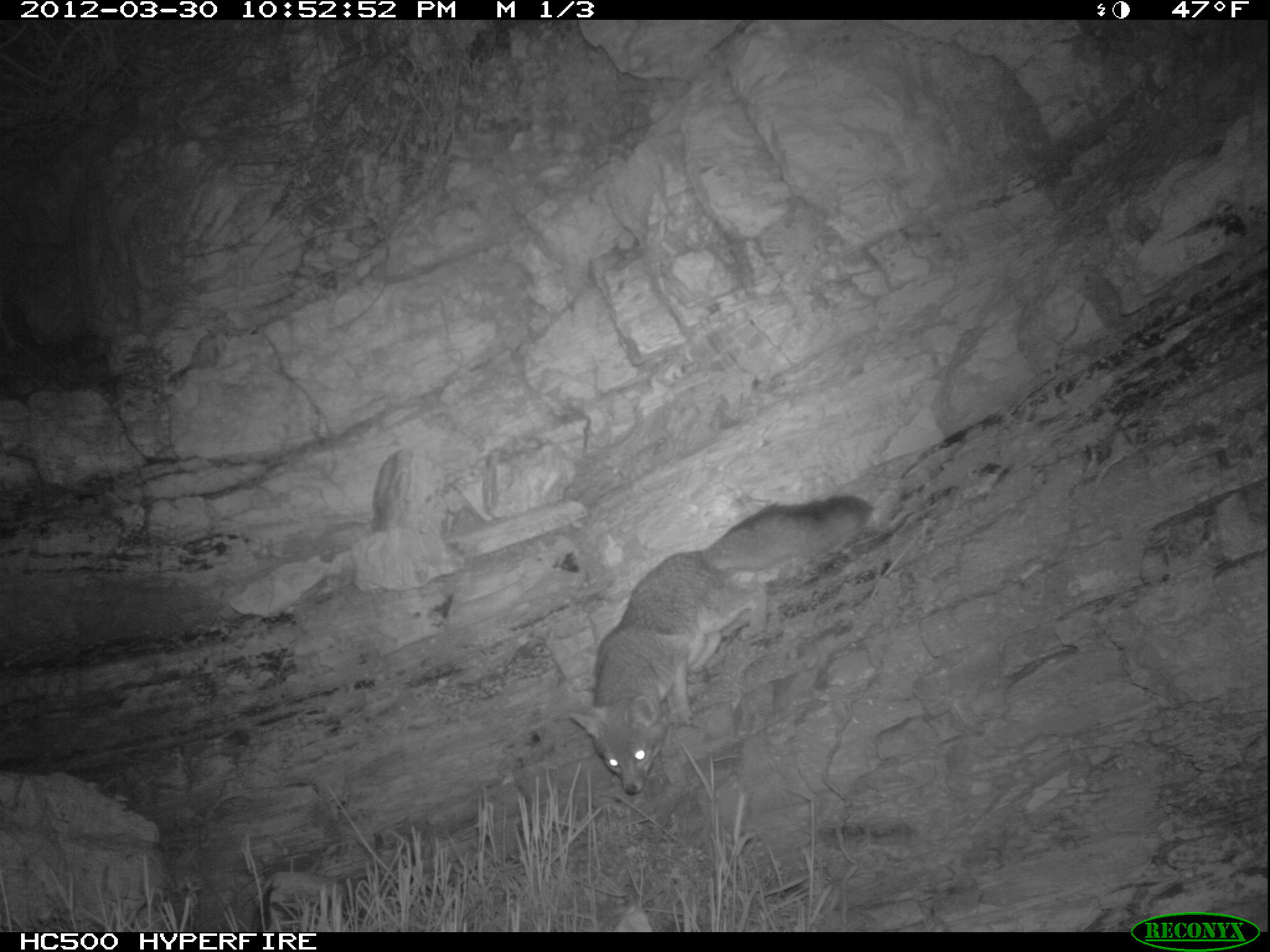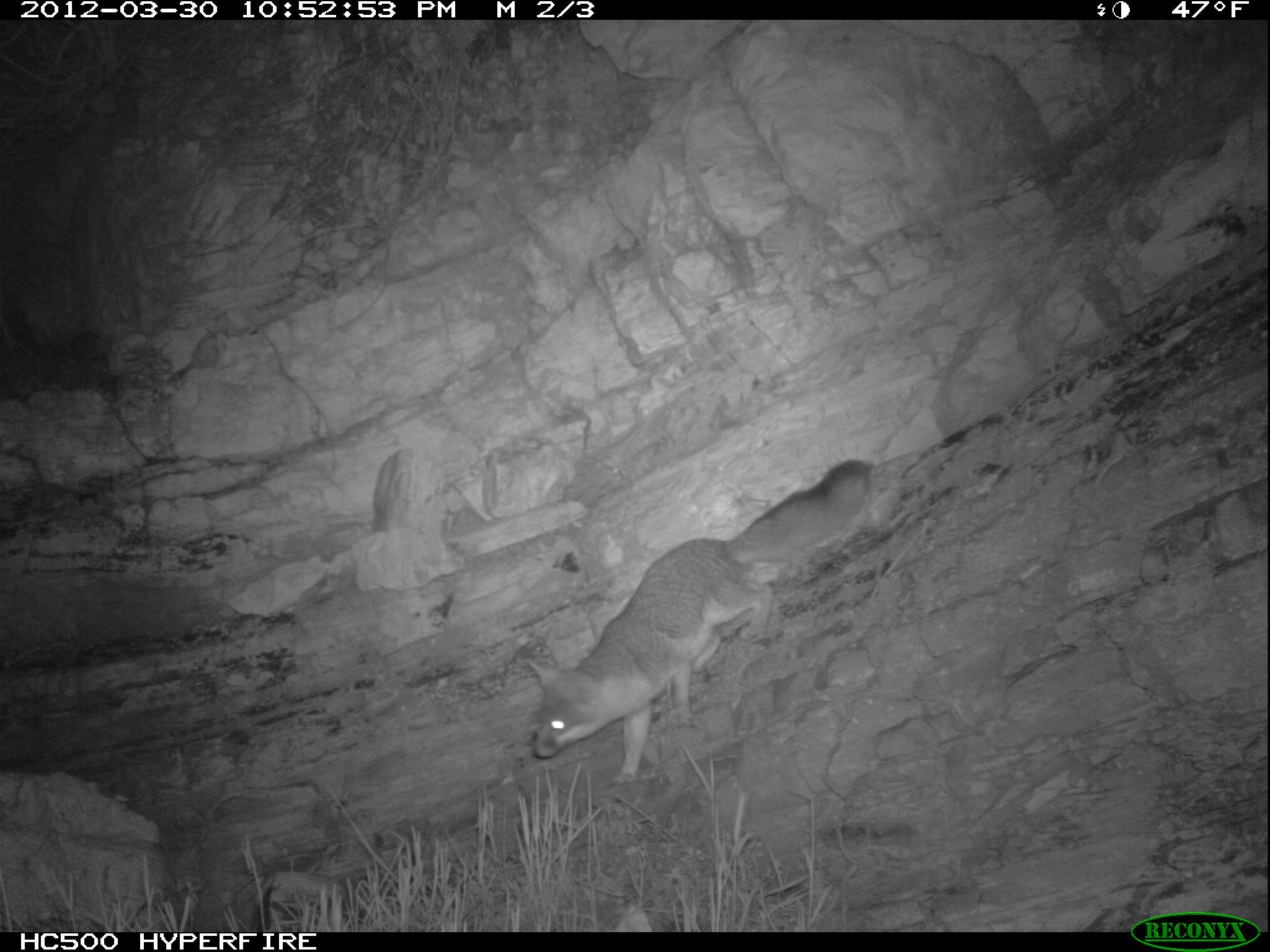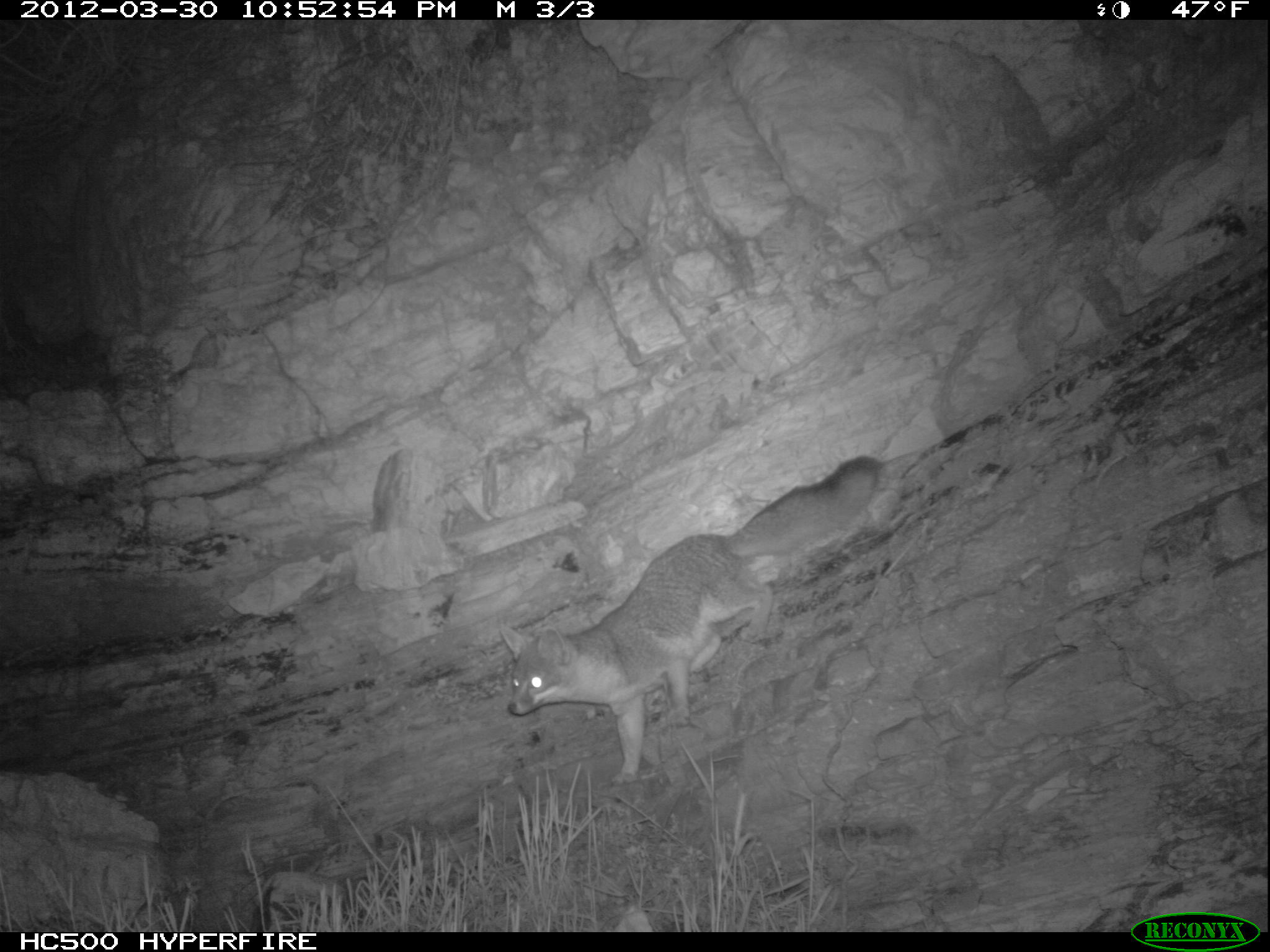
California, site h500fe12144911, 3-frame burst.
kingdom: Animalia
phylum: Chordata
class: Mammalia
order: Carnivora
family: Canidae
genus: Urocyon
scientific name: Urocyon littoralis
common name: island fox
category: fox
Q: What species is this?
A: Fox (island fox) (Urocyon littoralis).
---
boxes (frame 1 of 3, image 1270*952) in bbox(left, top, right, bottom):
fox: bbox(567, 491, 873, 793)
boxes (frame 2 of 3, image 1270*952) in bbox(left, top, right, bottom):
fox: bbox(522, 453, 873, 788)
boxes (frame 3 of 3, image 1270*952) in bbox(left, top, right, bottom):
fox: bbox(497, 451, 880, 787)